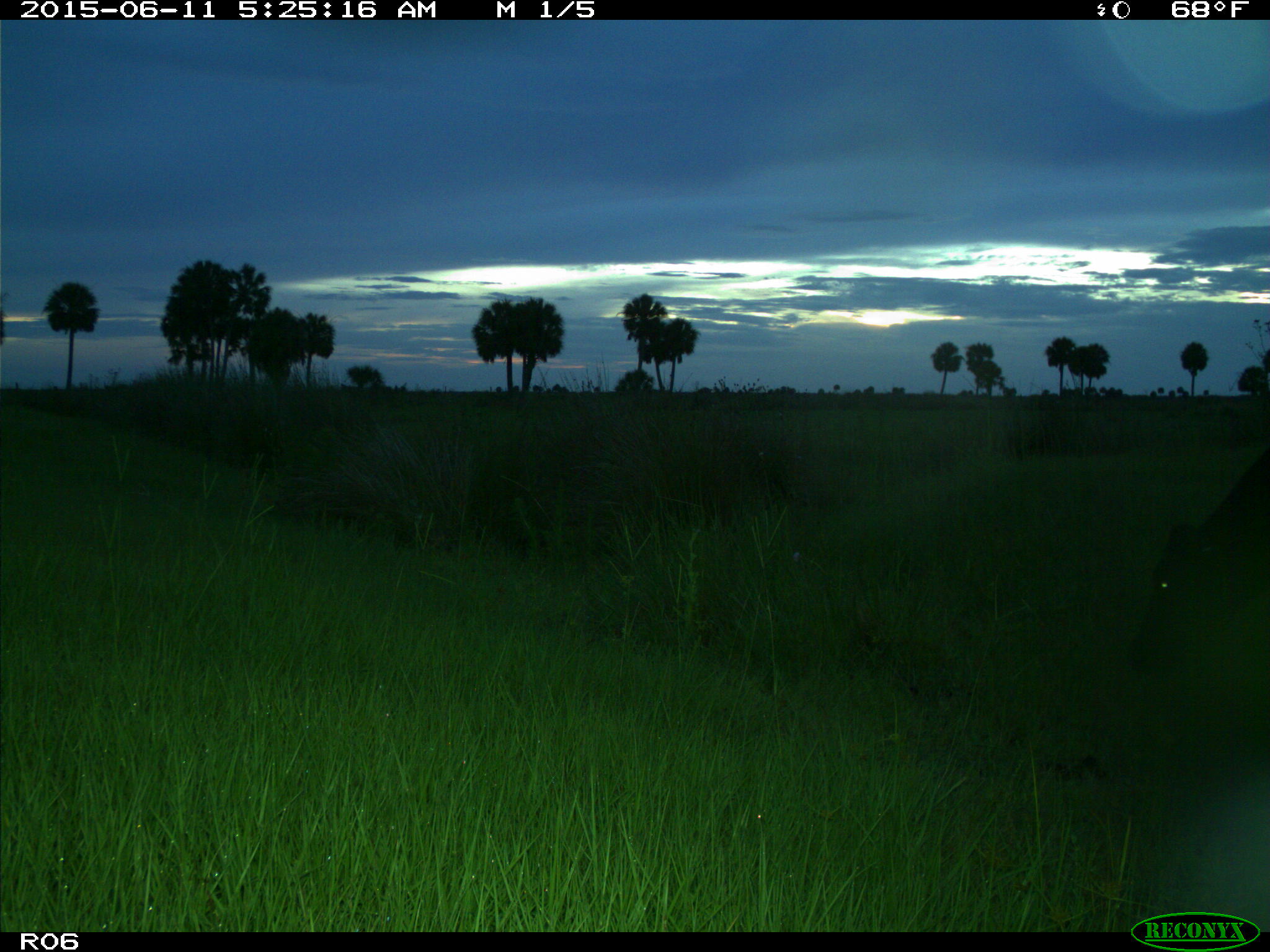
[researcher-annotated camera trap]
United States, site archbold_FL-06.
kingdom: Animalia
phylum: Chordata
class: Mammalia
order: Artiodactyla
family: Bovidae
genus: Bos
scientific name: Bos taurus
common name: domestic cow